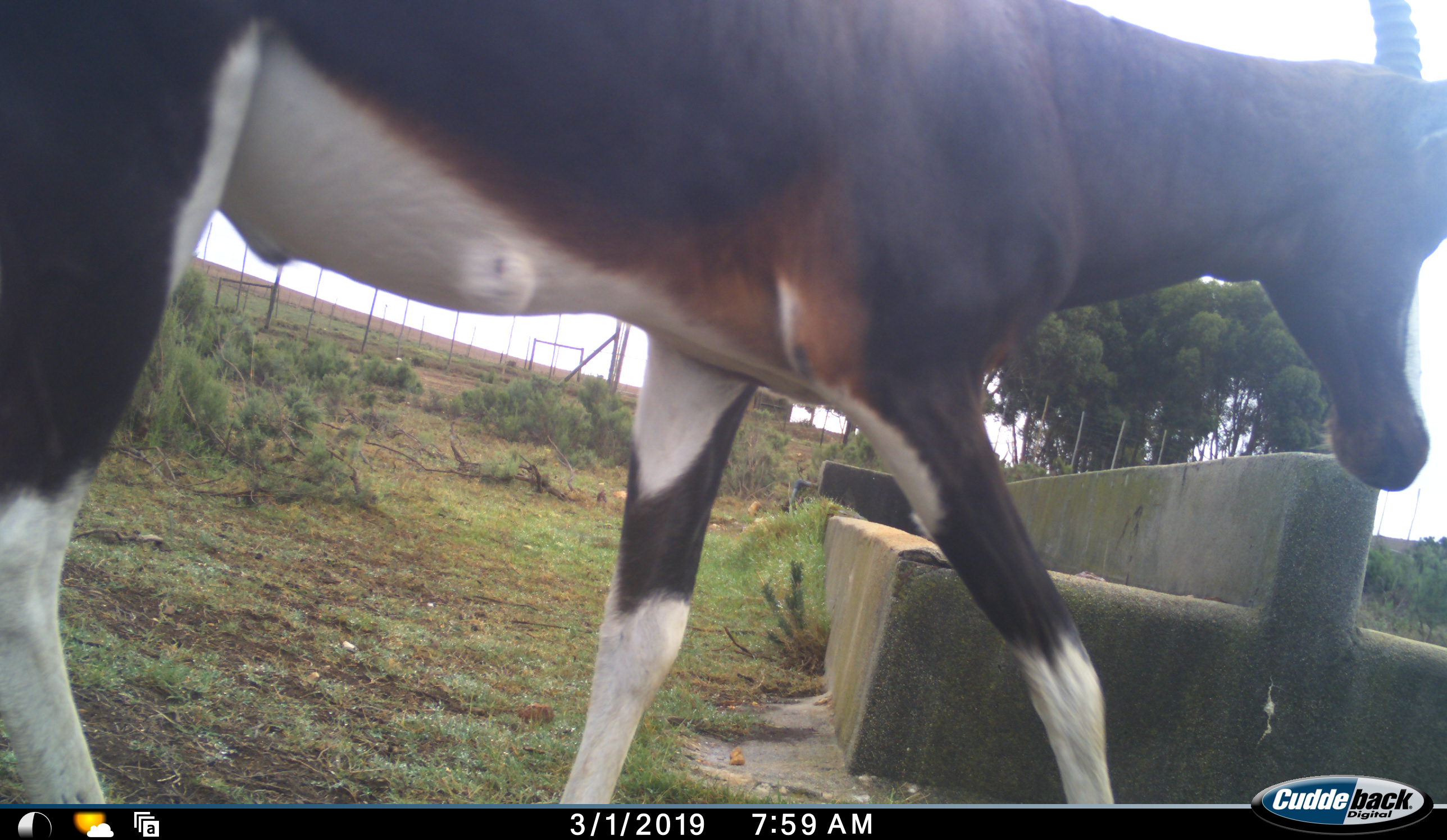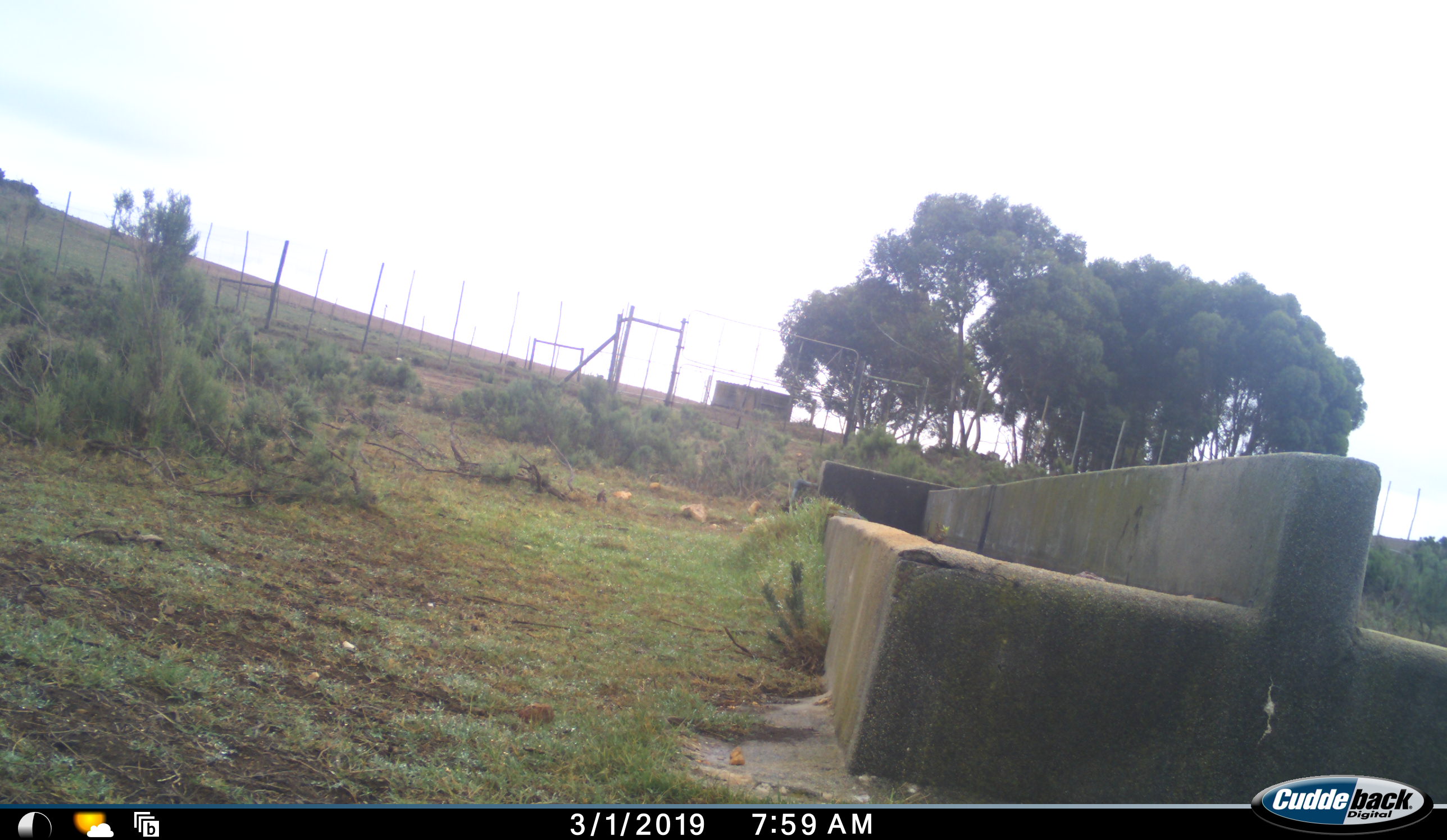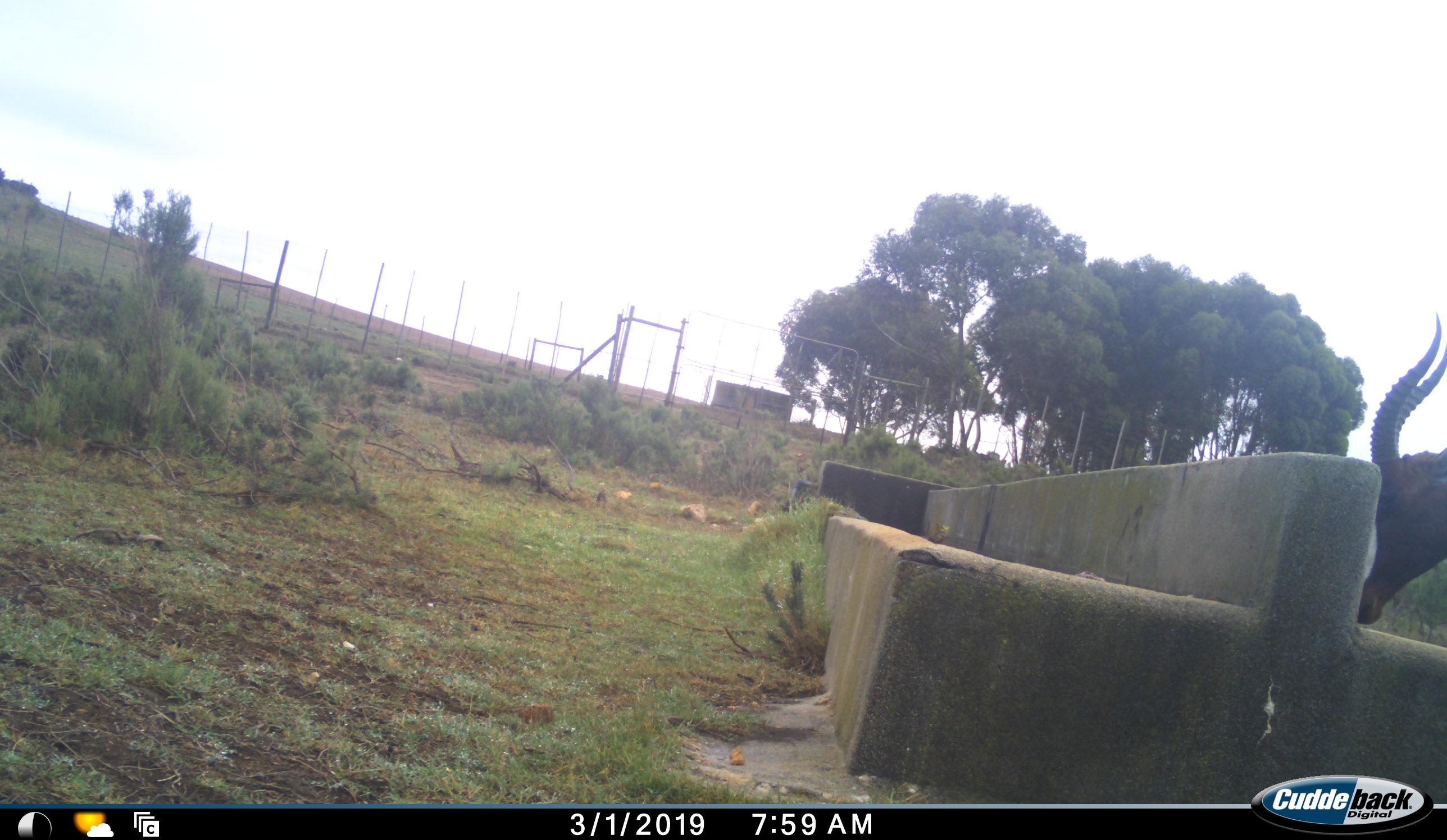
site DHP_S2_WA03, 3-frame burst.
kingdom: Animalia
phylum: Chordata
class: Mammalia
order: Artiodactyla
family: Bovidae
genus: Damaliscus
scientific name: Damaliscus pygargus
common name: bontebok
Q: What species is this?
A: Bontebok (Damaliscus pygargus).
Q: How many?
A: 1.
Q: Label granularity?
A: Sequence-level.